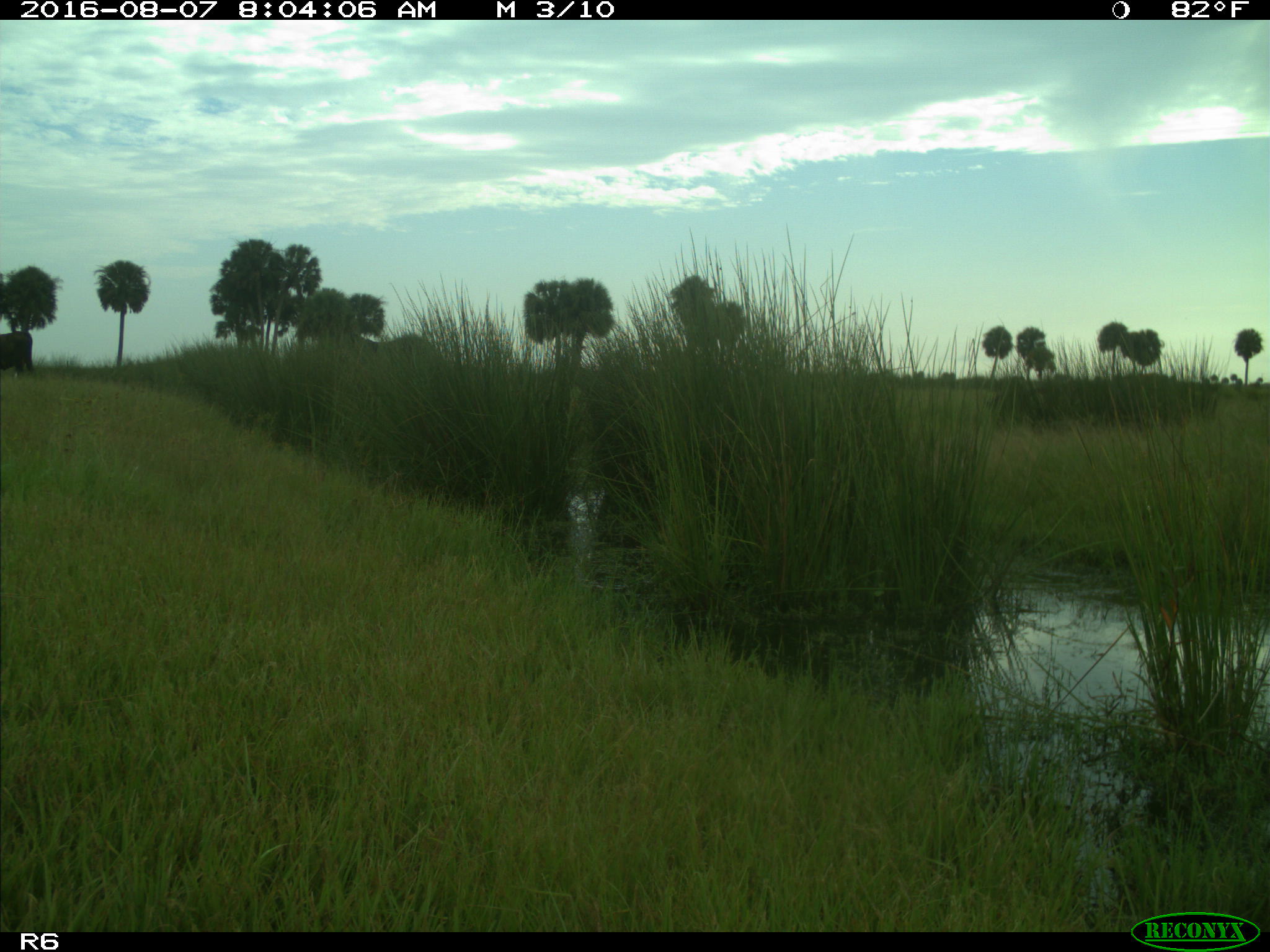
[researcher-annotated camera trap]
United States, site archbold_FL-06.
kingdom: Animalia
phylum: Chordata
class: Mammalia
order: Artiodactyla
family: Bovidae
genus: Bos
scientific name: Bos taurus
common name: domestic cow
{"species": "Bos taurus (domestic cow)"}